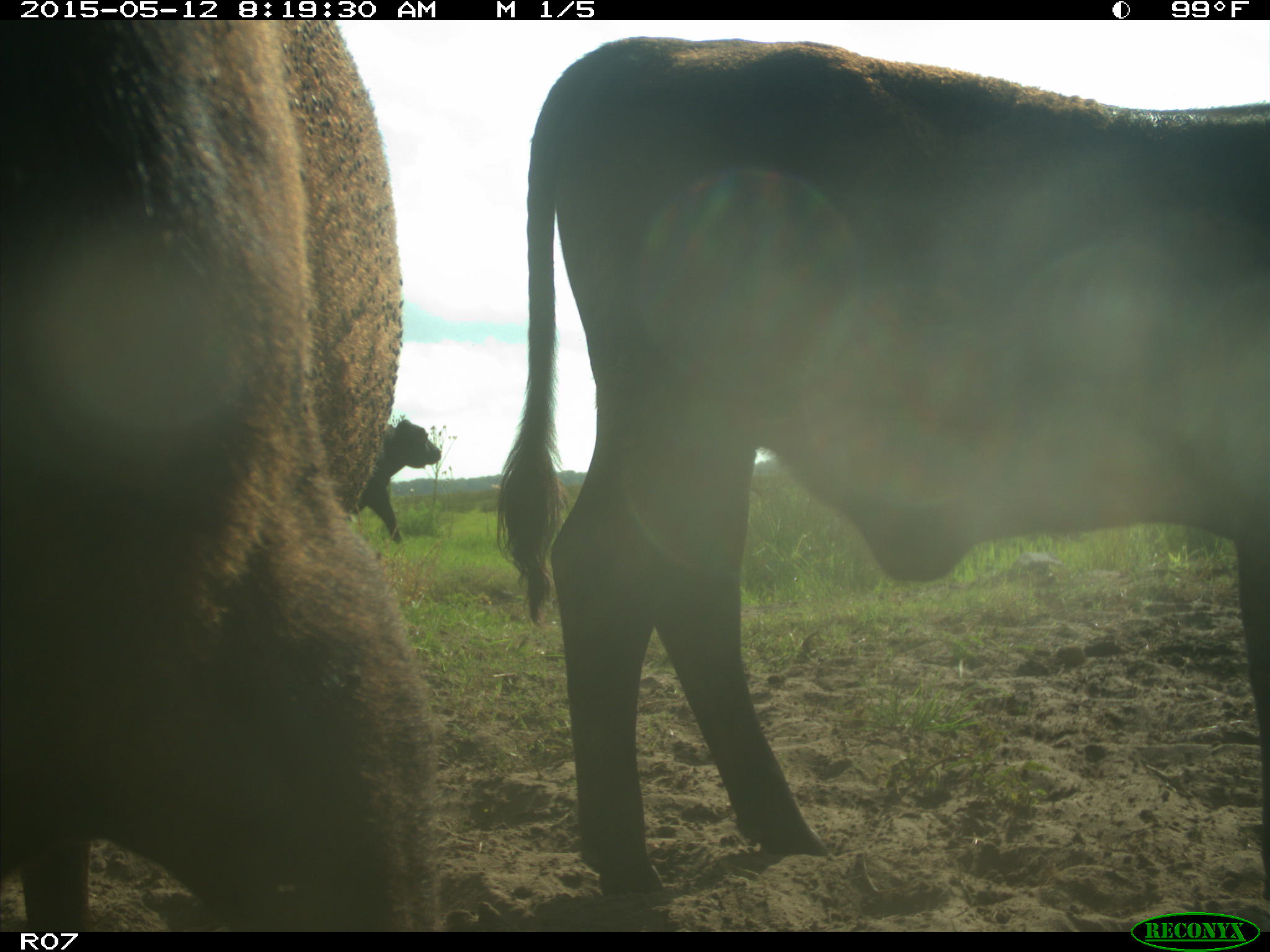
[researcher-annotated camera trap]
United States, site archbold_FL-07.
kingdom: Animalia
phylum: Chordata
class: Mammalia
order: Artiodactyla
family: Bovidae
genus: Bos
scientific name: Bos taurus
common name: domestic cow